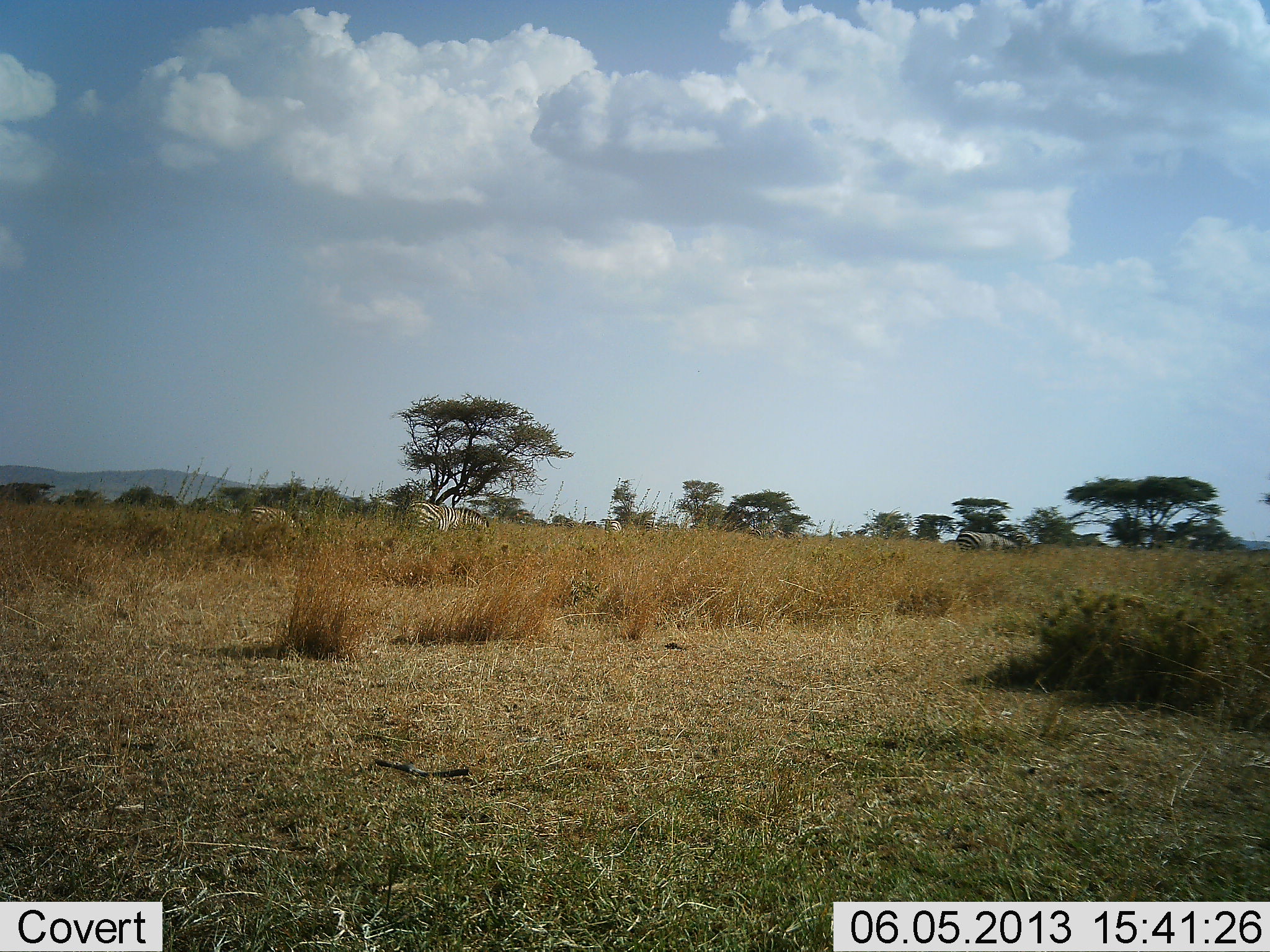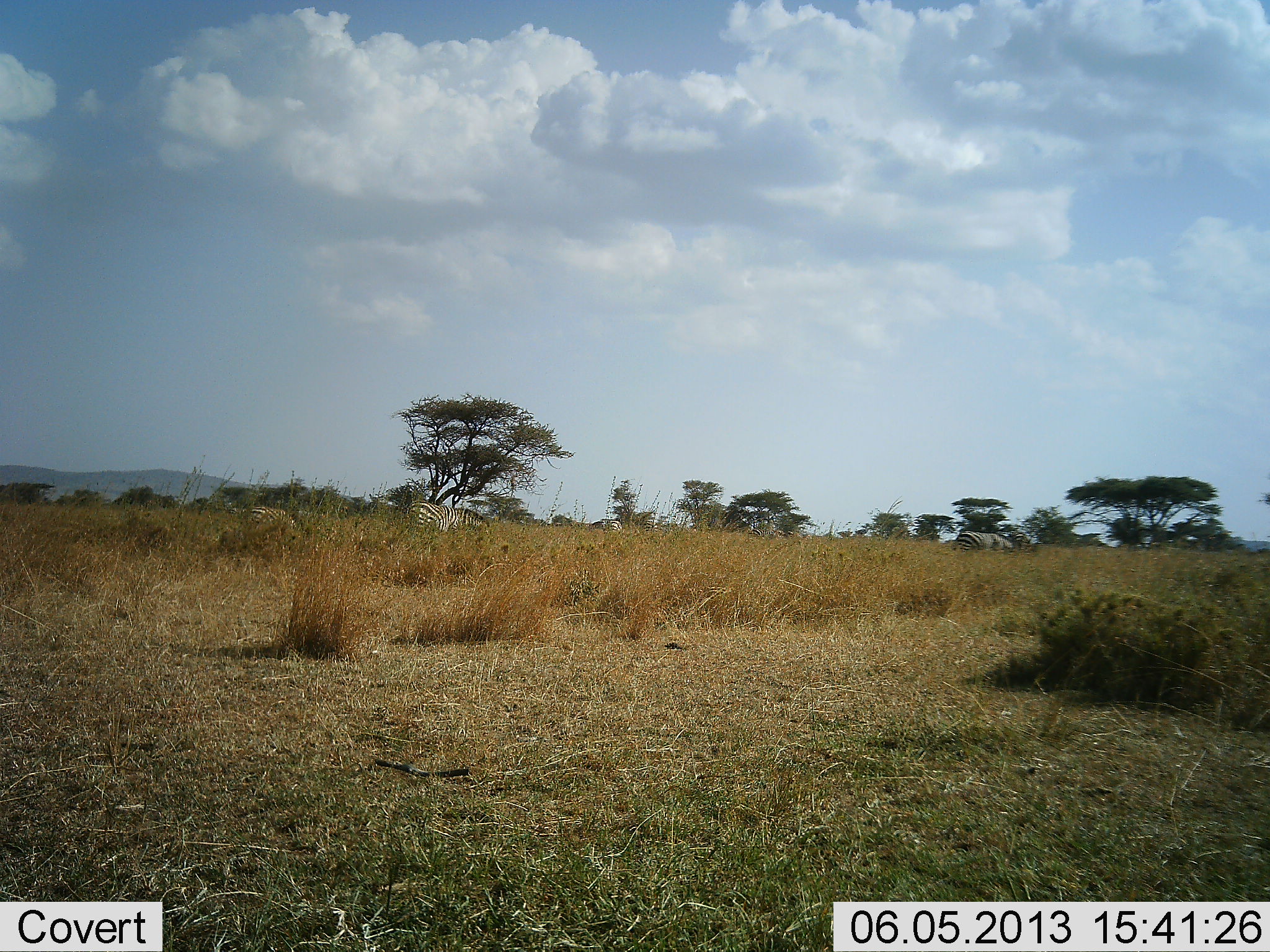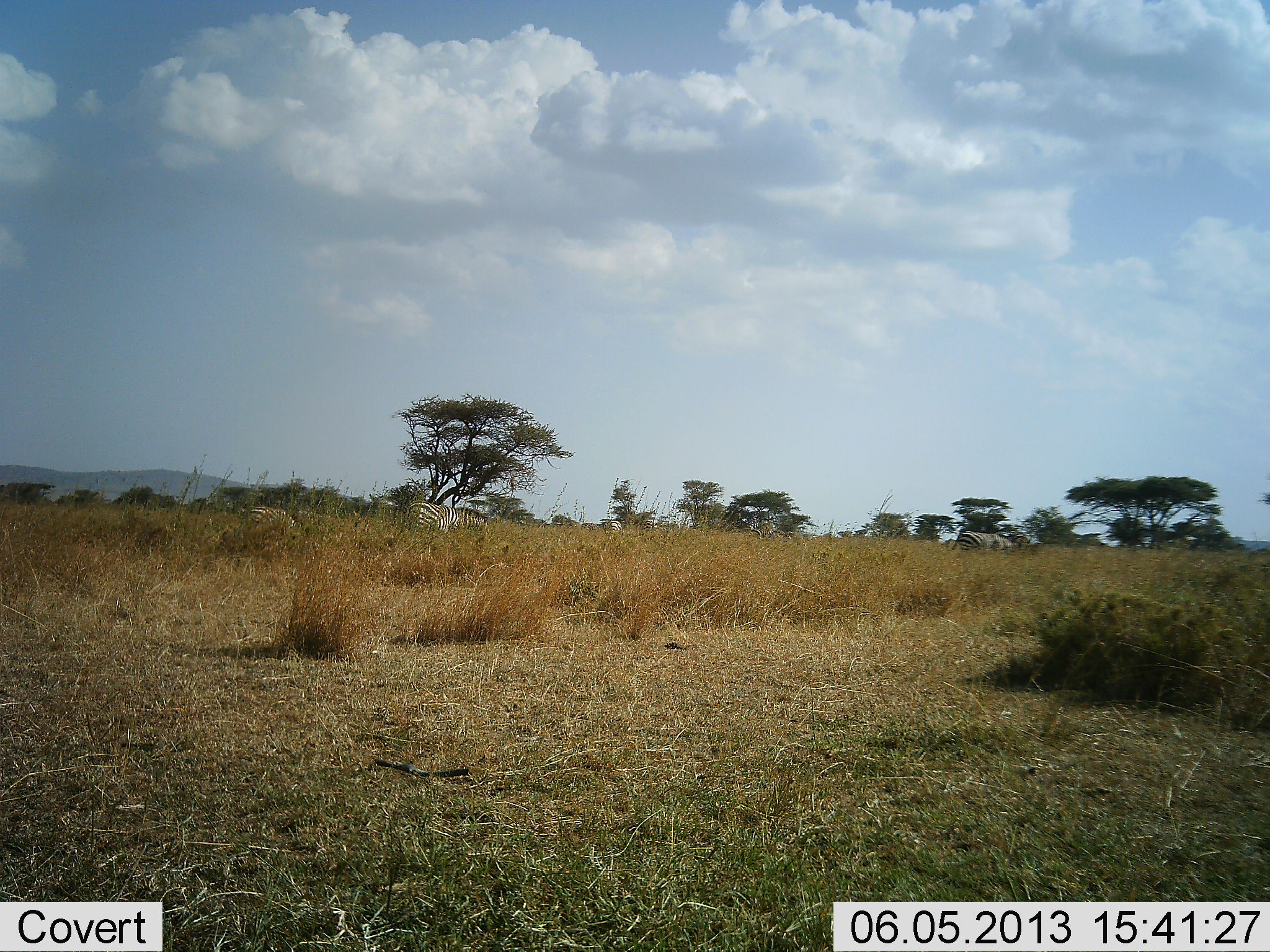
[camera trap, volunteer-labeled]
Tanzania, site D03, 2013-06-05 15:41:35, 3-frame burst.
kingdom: Animalia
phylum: Chordata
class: Mammalia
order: Perissodactyla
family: Equidae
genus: Equus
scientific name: Equus quagga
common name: plains zebra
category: zebra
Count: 4.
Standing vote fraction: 40%.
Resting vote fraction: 0%.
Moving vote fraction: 20%.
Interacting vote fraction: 0%.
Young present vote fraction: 0%.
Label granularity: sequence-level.